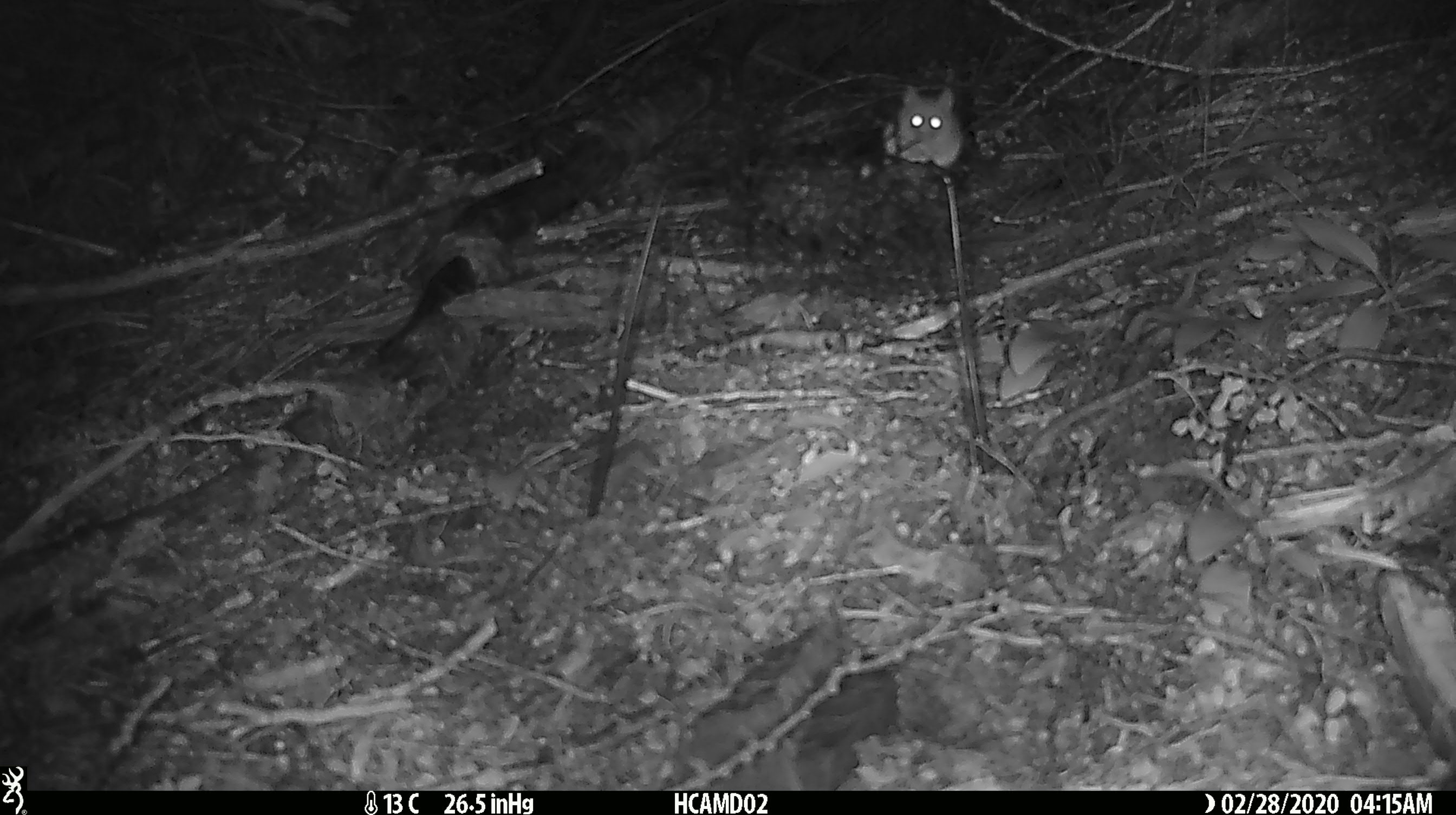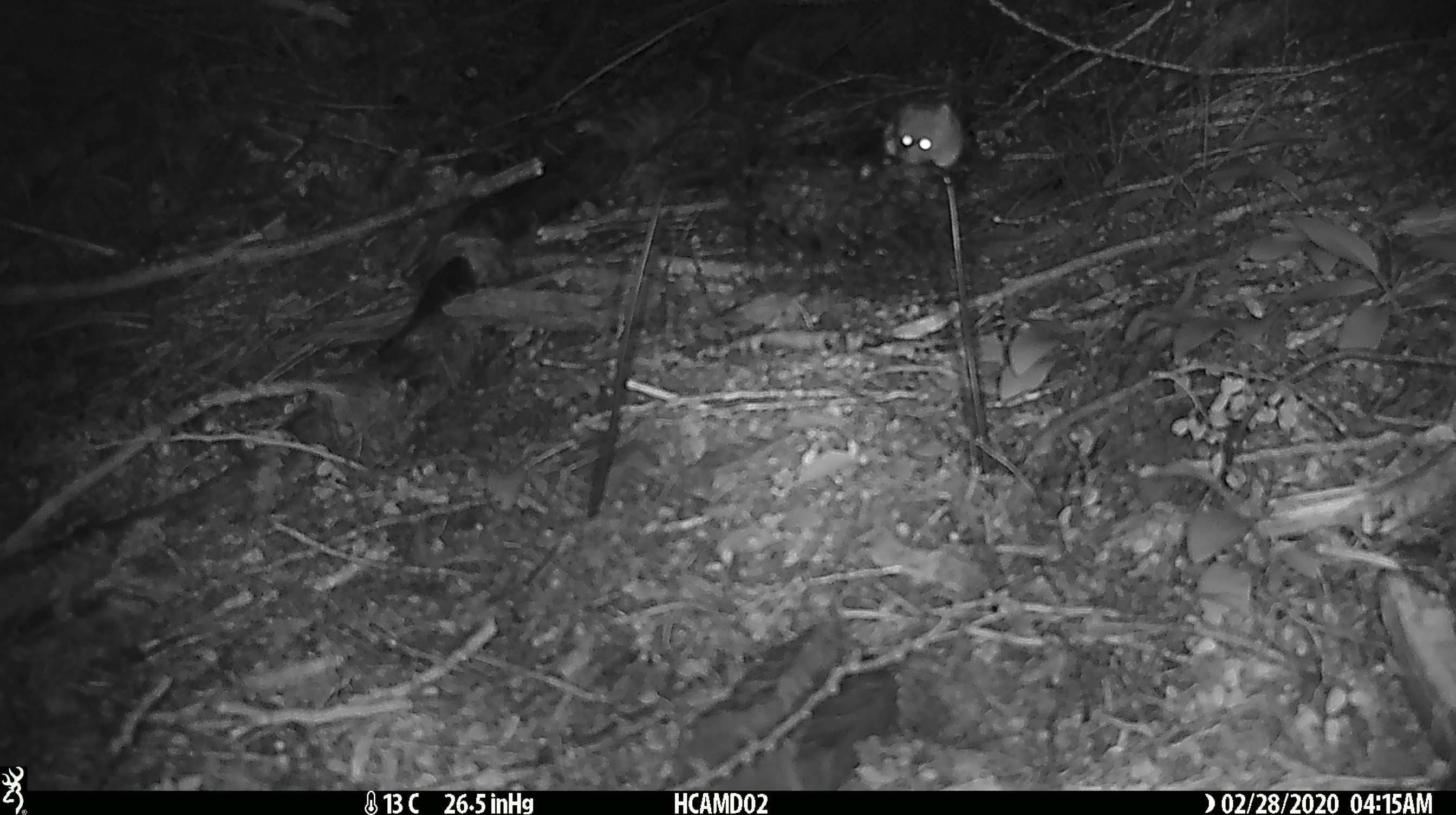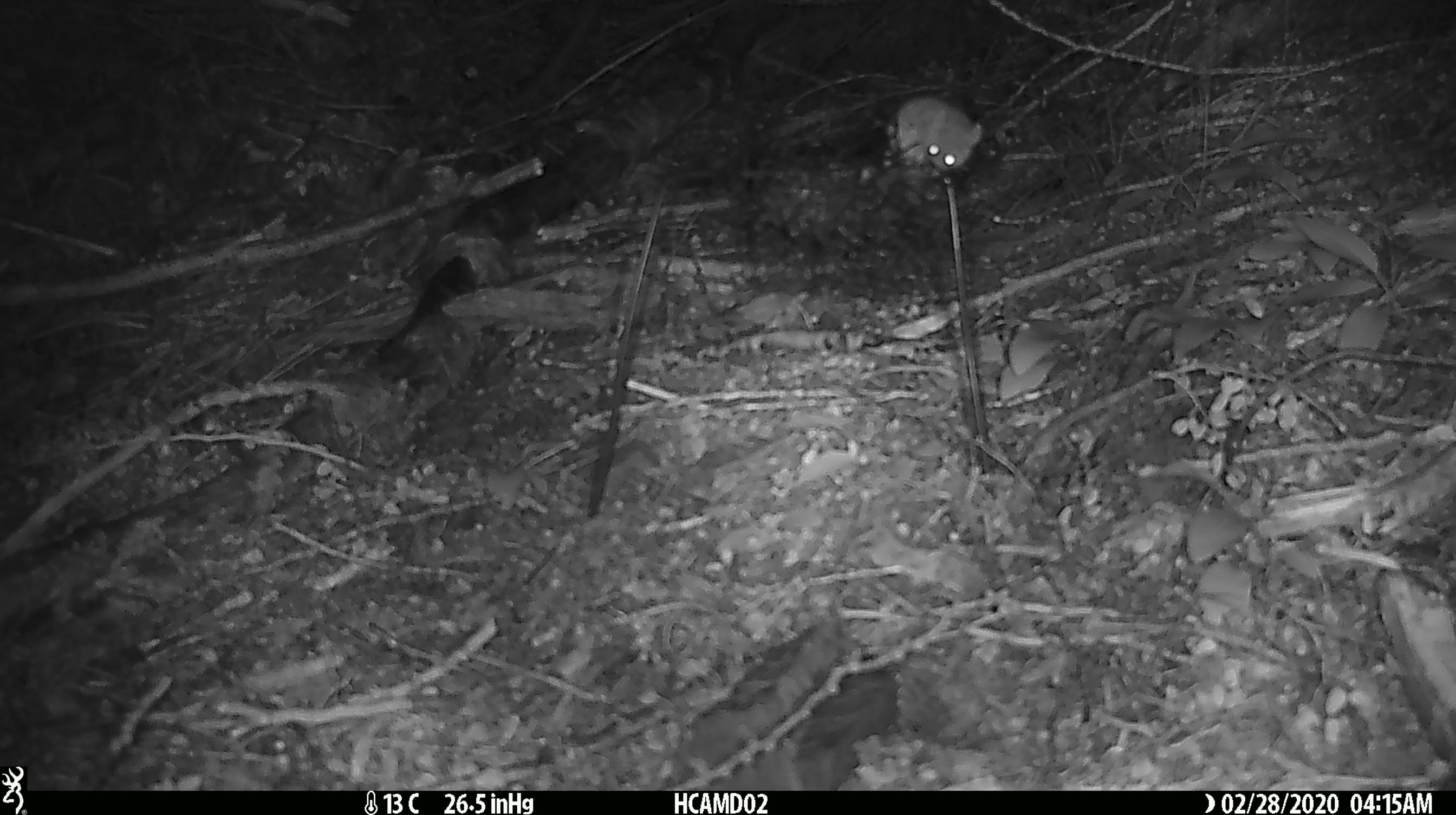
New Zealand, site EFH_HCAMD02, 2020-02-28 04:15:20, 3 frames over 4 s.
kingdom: Animalia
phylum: Chordata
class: Mammalia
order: Rodentia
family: Muridae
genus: Mus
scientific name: Mus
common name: mouse